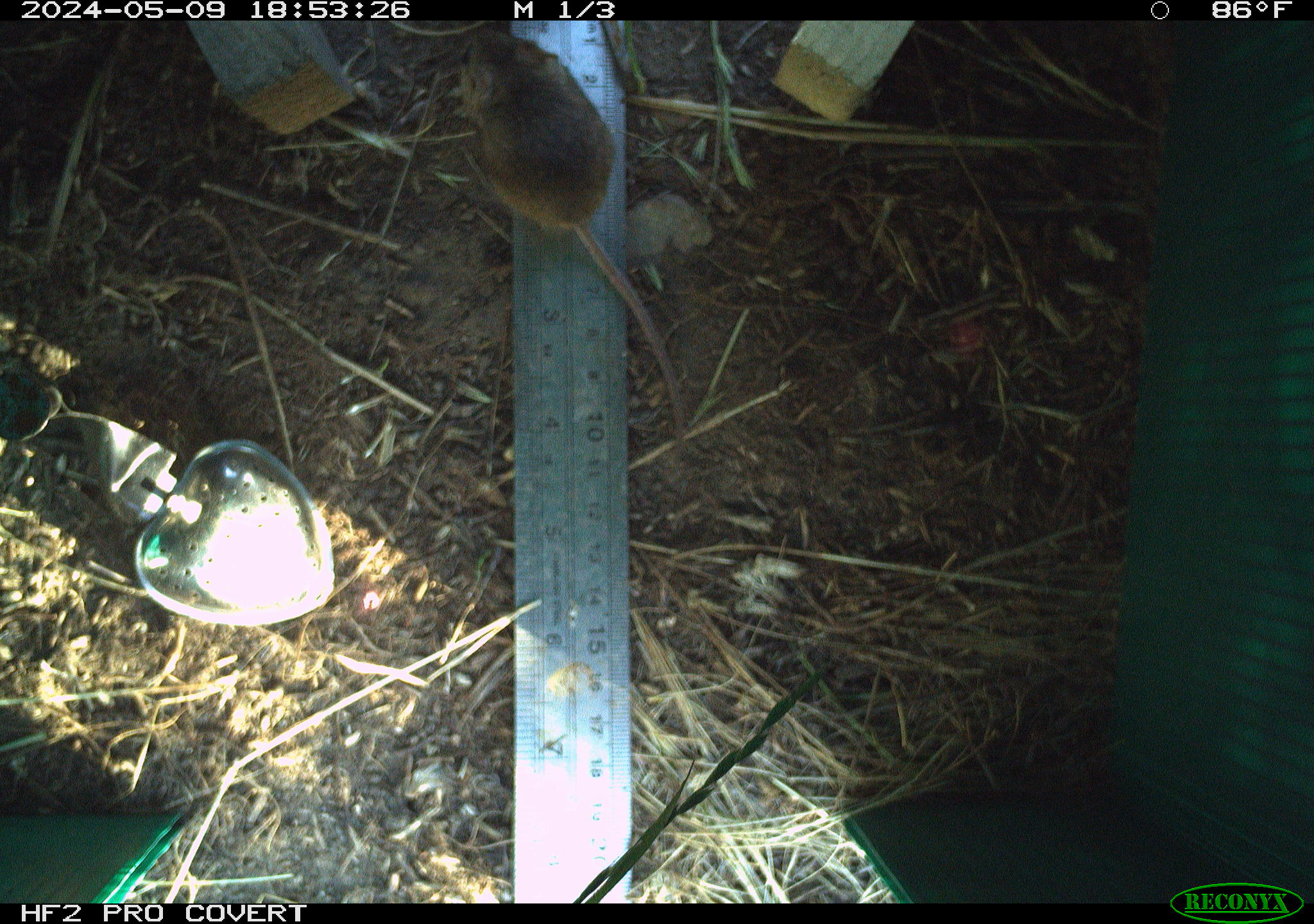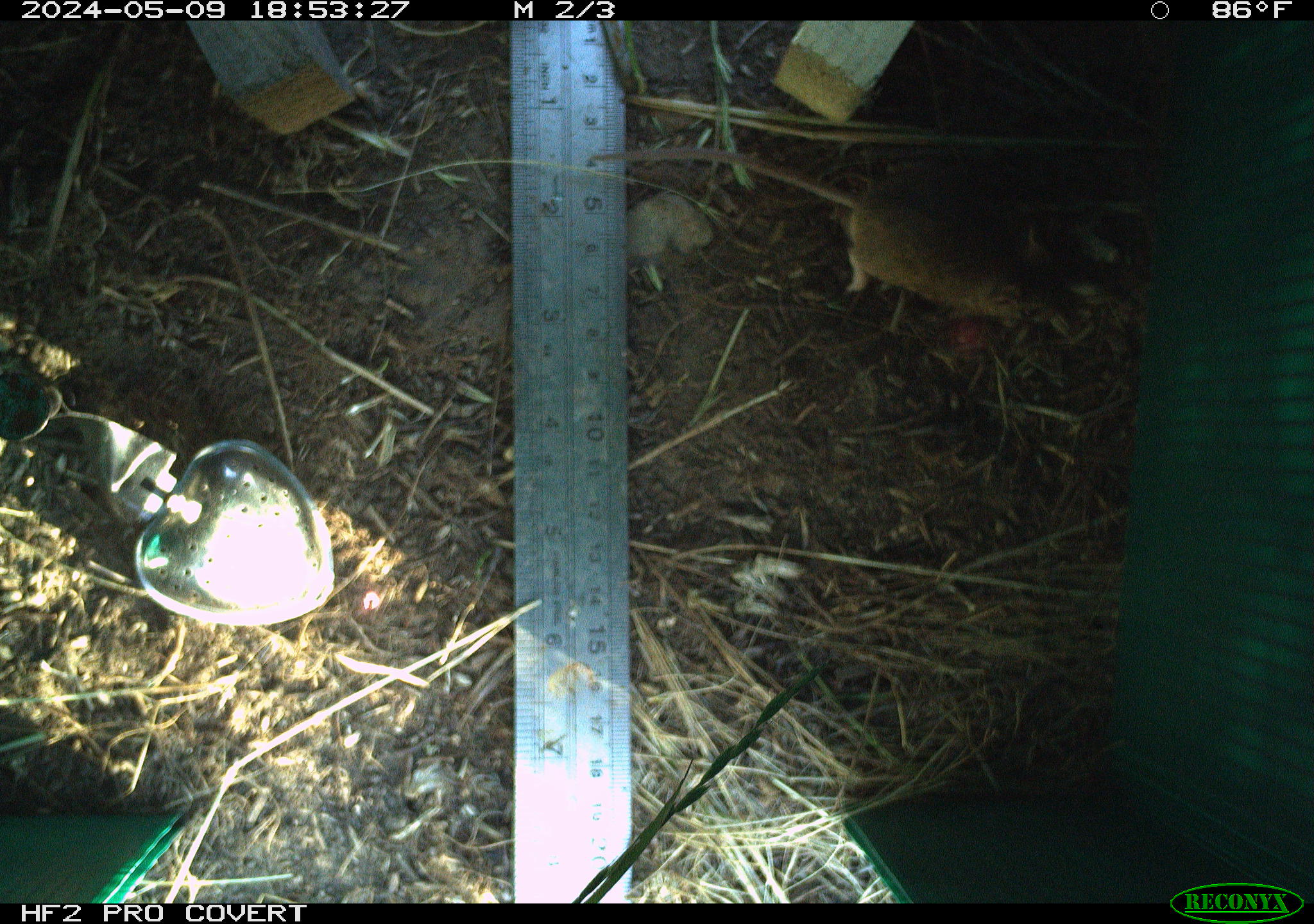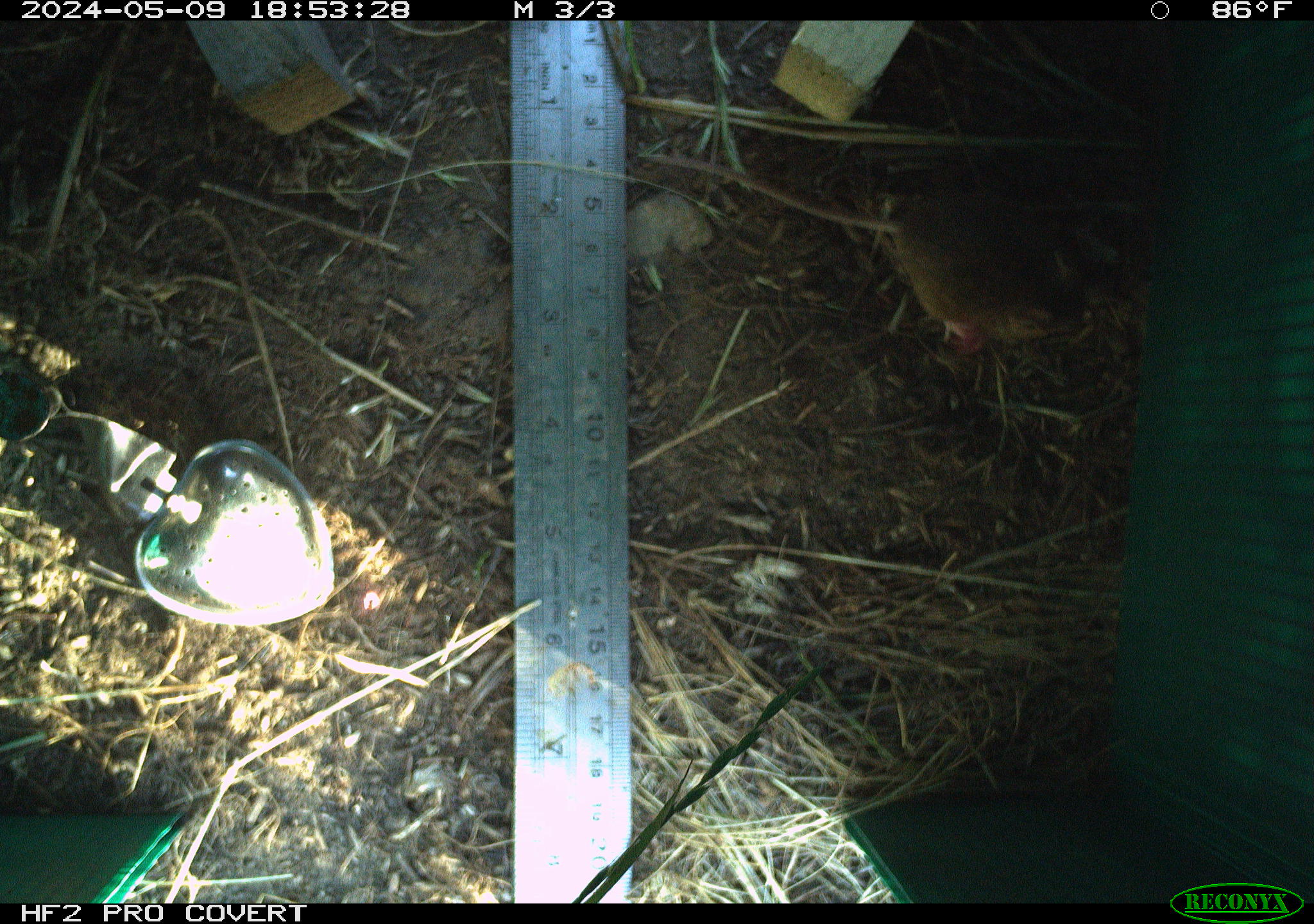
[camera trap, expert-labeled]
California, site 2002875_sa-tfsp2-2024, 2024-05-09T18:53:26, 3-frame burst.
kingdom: Animalia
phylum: Chordata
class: Mammalia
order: Rodentia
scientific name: Rodentia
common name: mouse species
Mouse species (Rodentia).